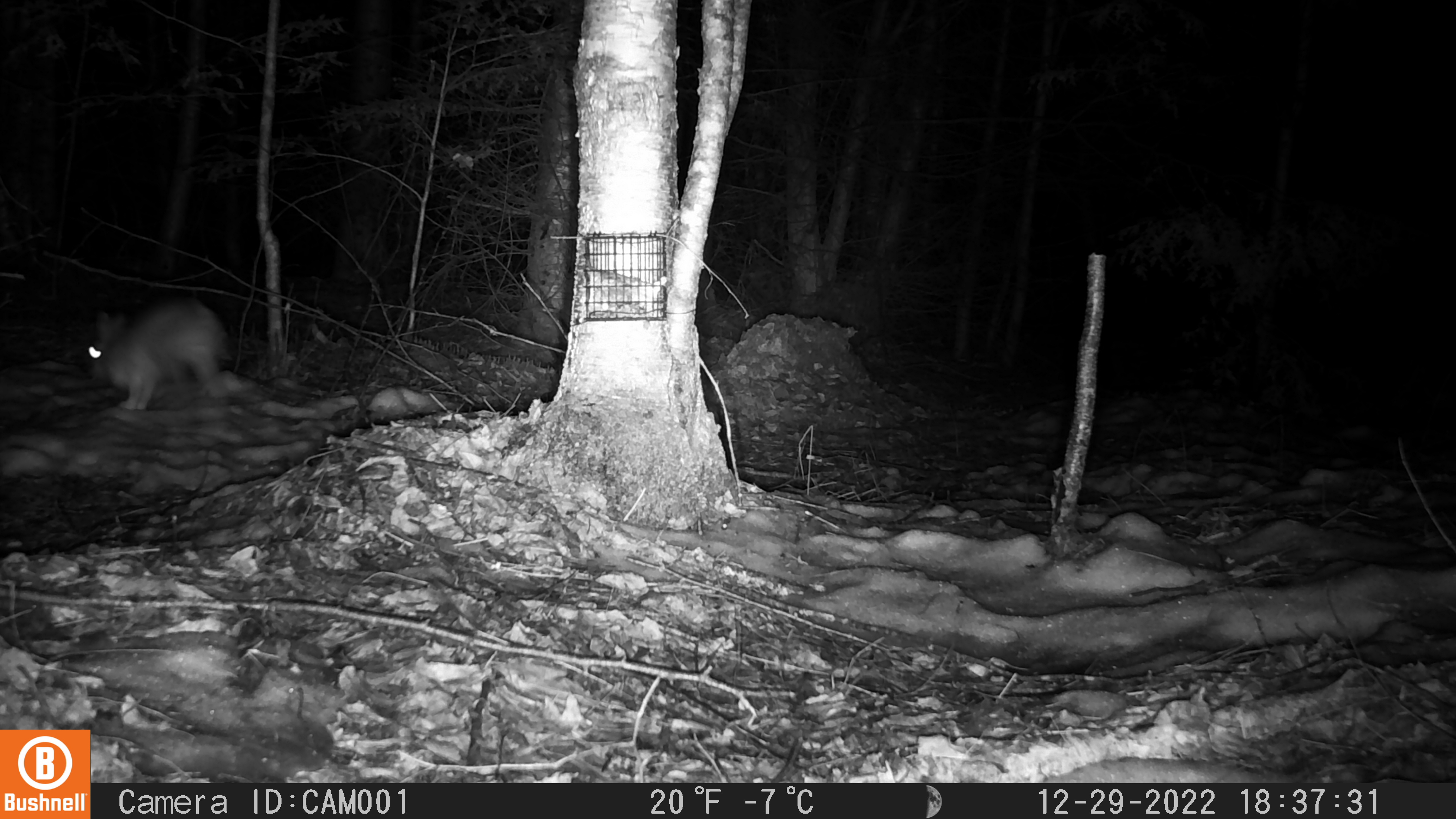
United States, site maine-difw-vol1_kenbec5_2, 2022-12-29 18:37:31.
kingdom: Animalia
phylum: Chordata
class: Mammalia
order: Lagomorpha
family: Leporidae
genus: Lepus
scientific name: Lepus americanus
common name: snowshoe hare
Snowshoe hare (Lepus americanus).